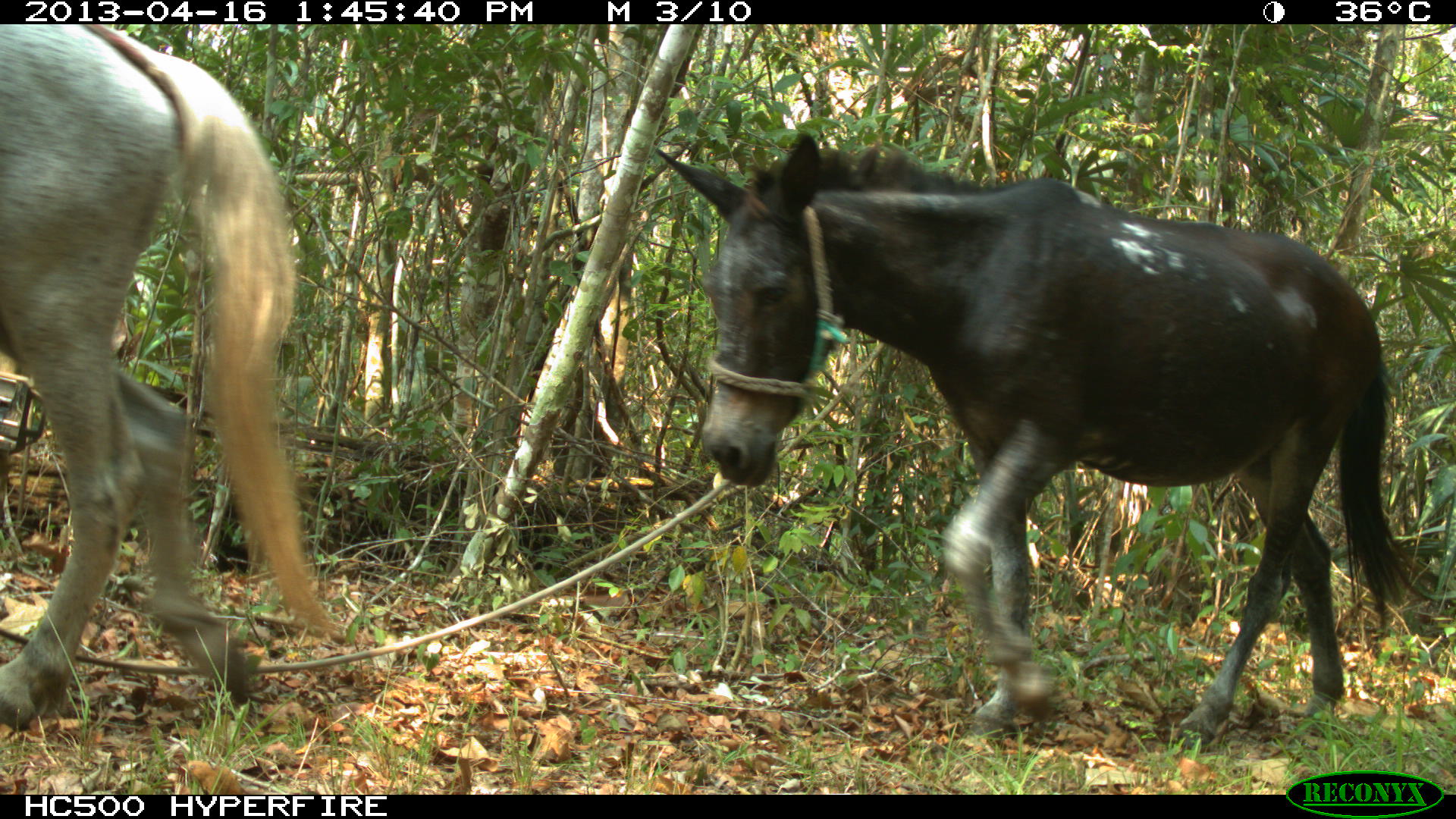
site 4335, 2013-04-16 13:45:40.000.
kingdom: Animalia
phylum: Chordata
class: Mammalia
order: Perissodactyla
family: Equidae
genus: Equus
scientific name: Equus ferus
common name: wild horse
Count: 3.